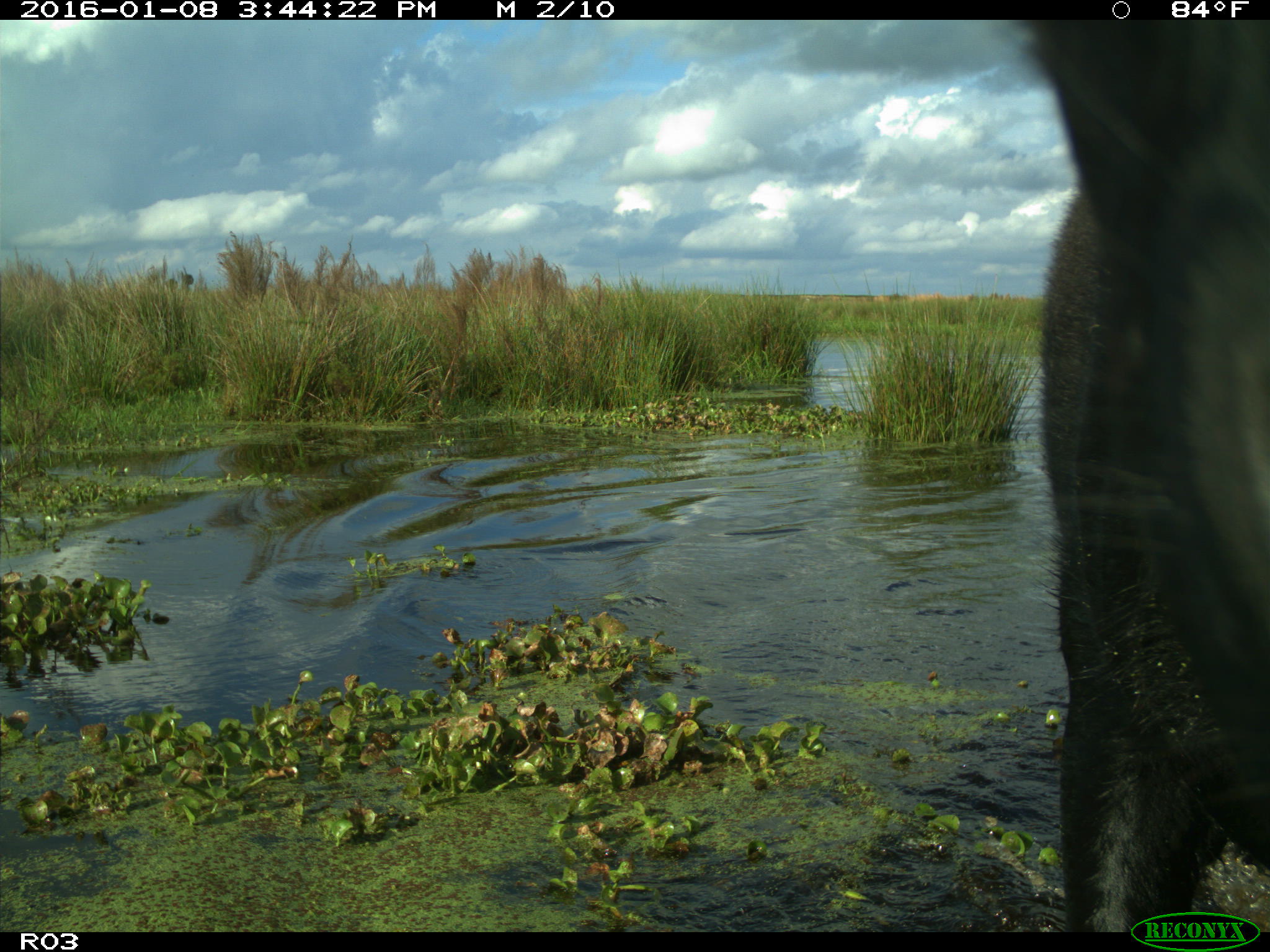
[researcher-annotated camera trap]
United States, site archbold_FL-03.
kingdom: Animalia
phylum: Chordata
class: Mammalia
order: Artiodactyla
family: Bovidae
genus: Bos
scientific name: Bos taurus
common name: domestic cow